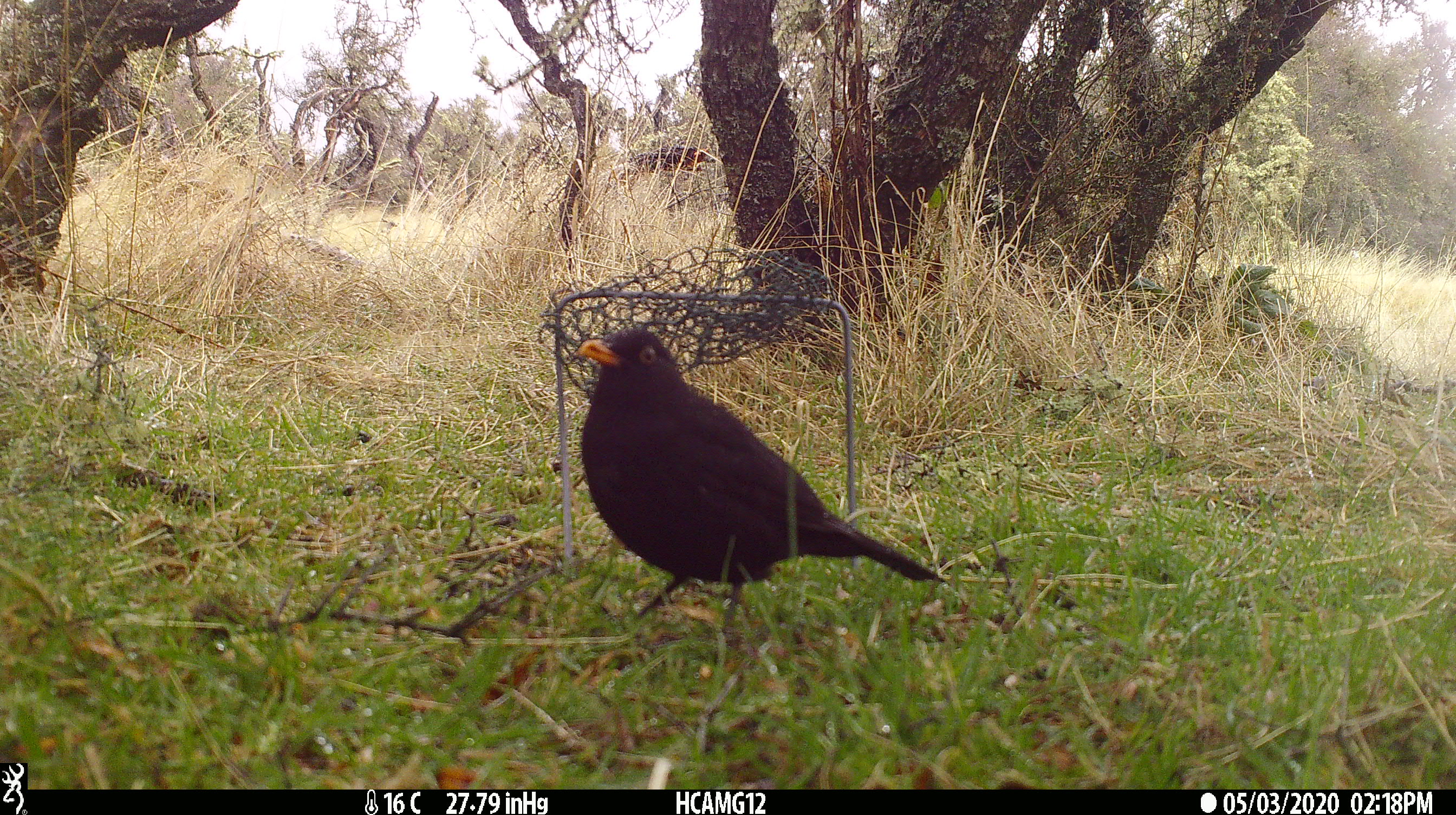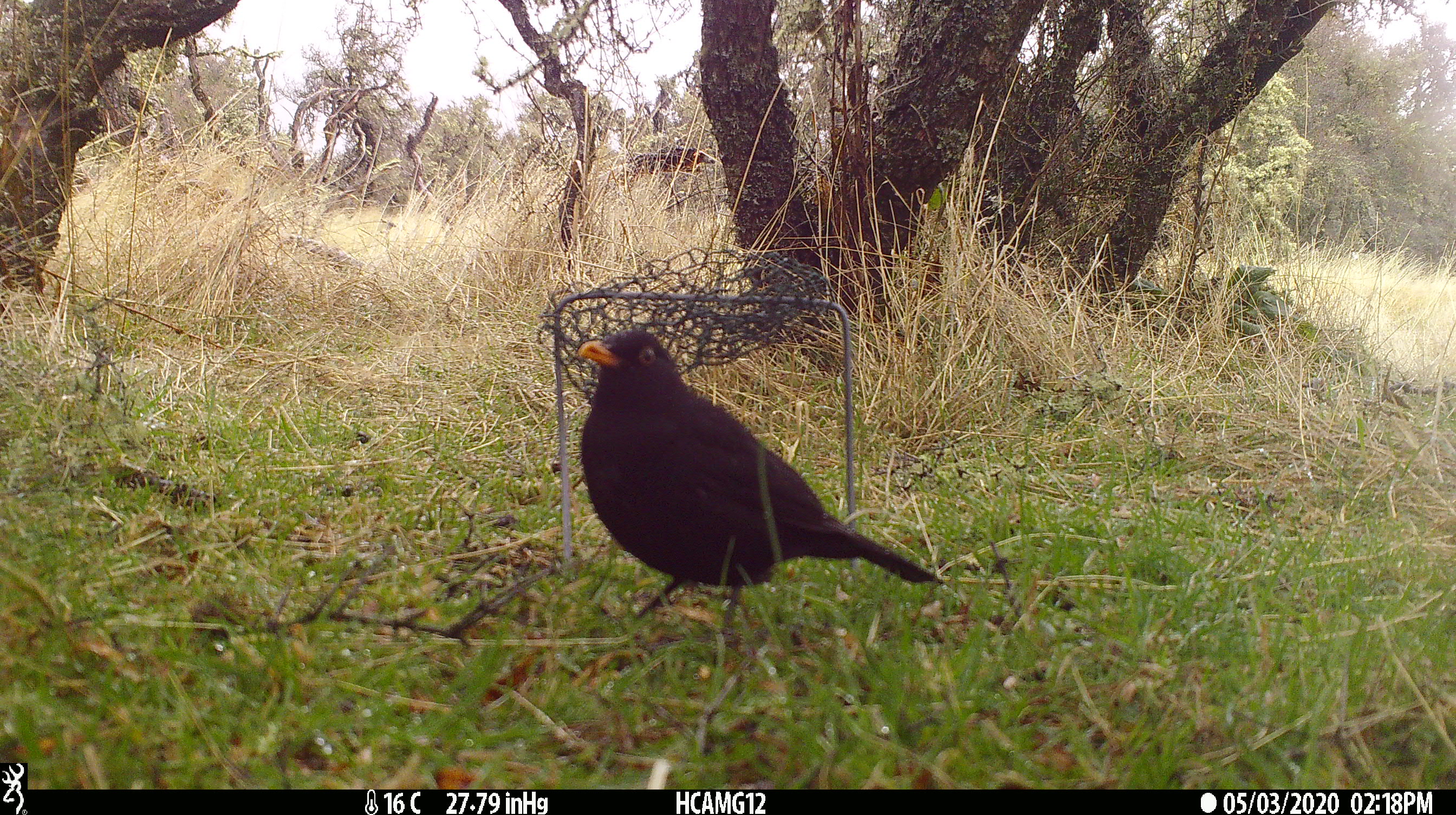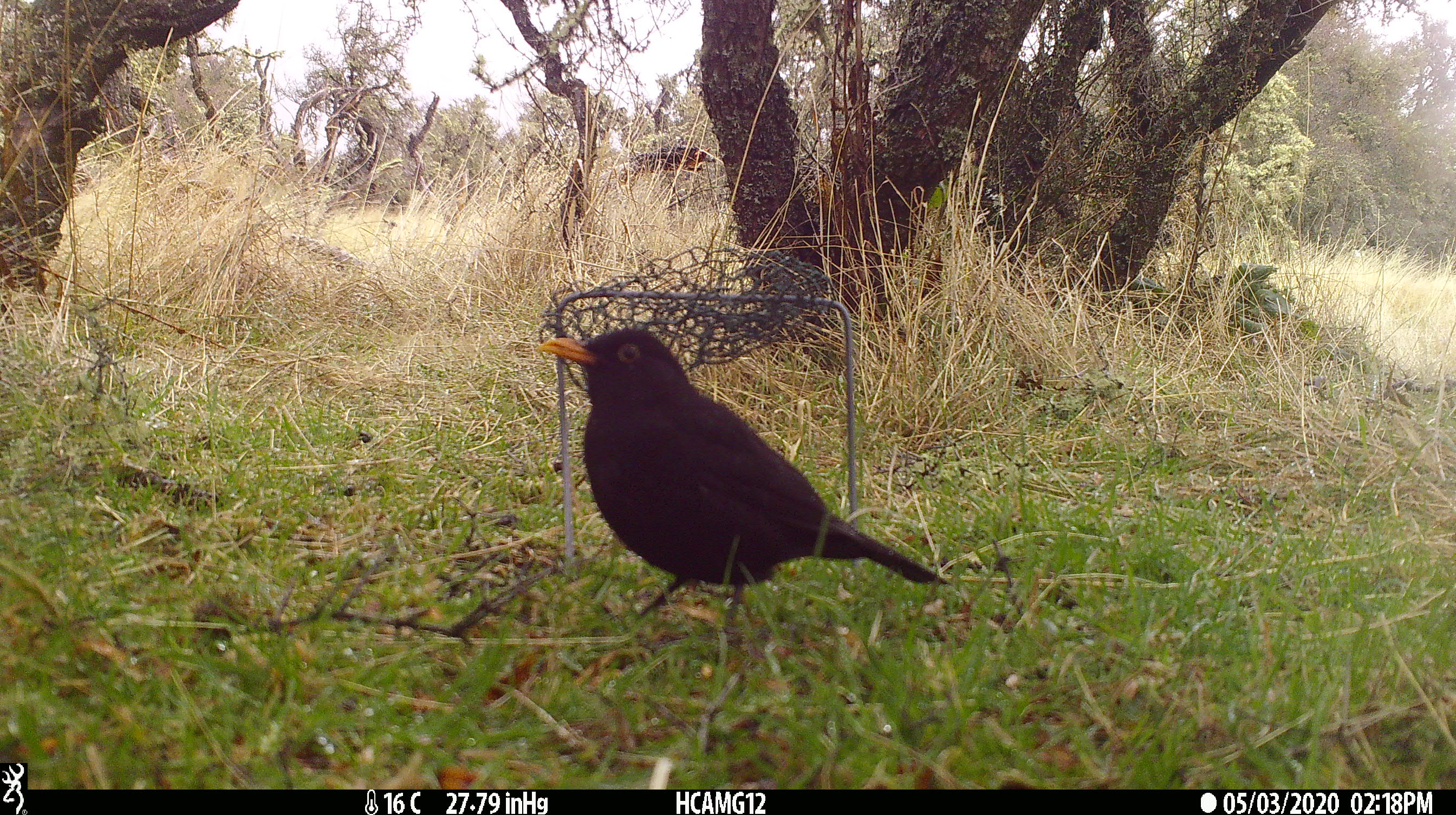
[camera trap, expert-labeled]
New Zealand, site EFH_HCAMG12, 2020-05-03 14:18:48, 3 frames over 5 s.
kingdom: Animalia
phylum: Chordata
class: Aves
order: Passeriformes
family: Turdidae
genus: Turdus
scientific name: Turdus merula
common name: eurasian blackbird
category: blackbird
Blackbird (eurasian blackbird) (Turdus merula).